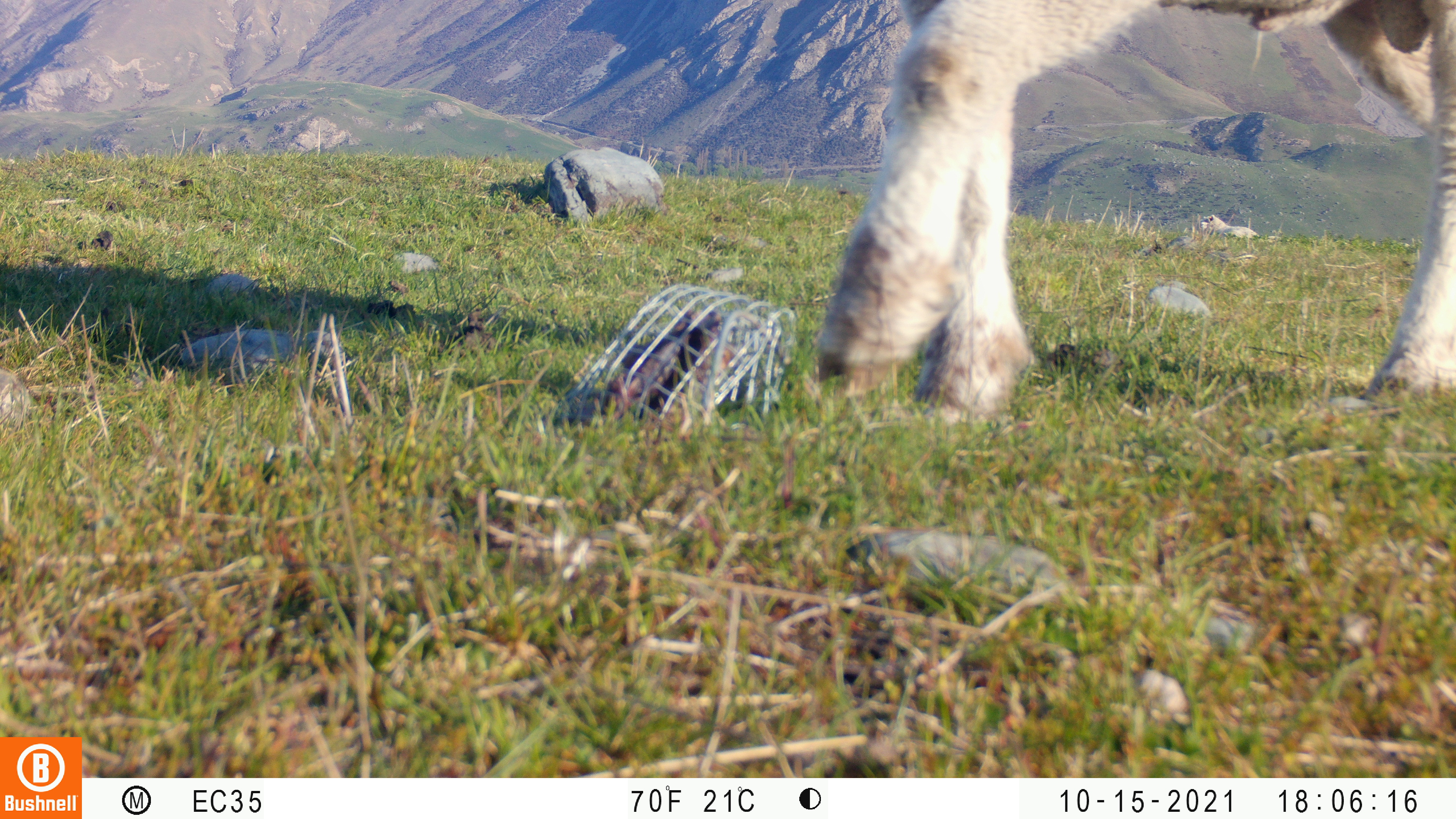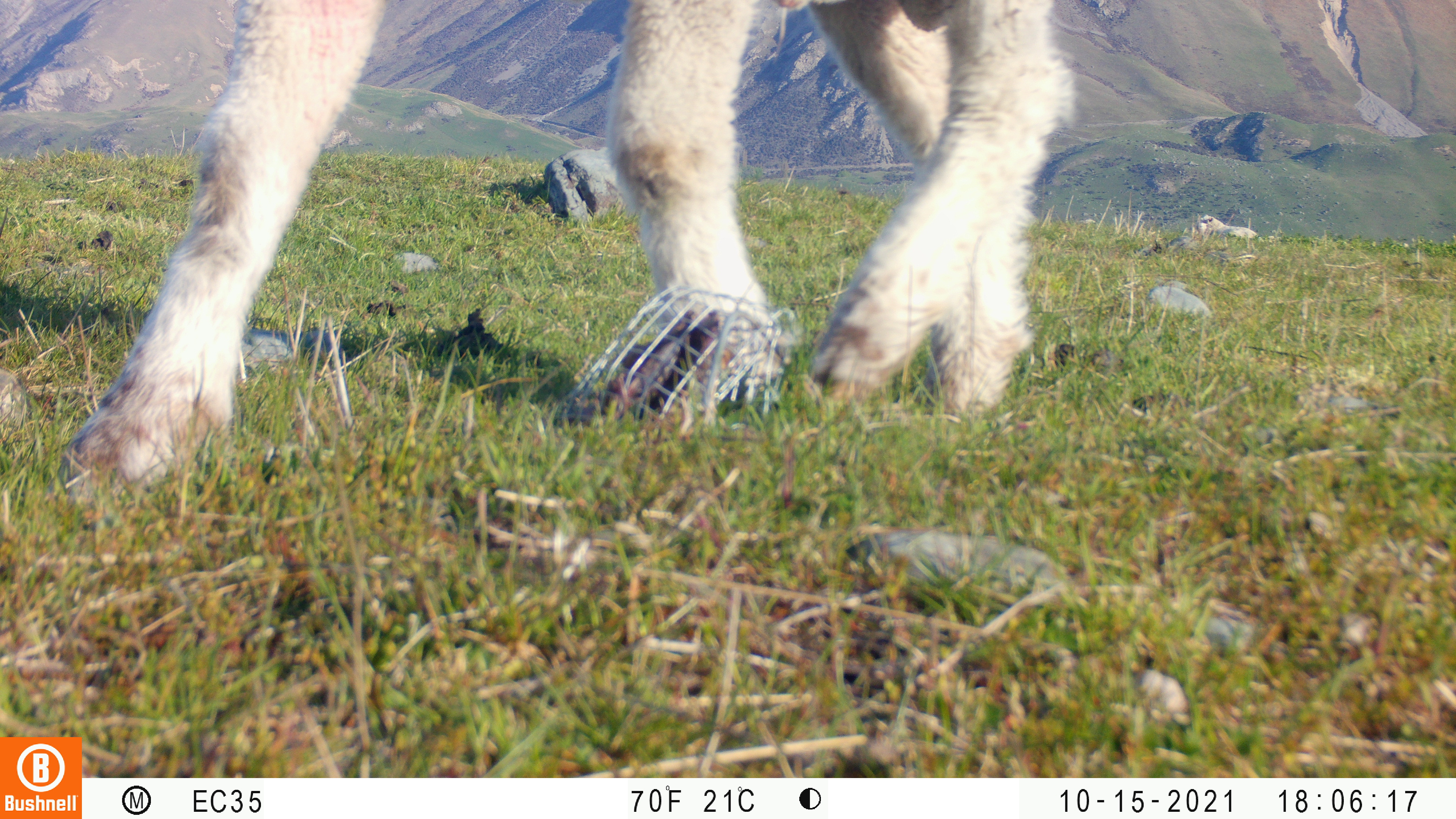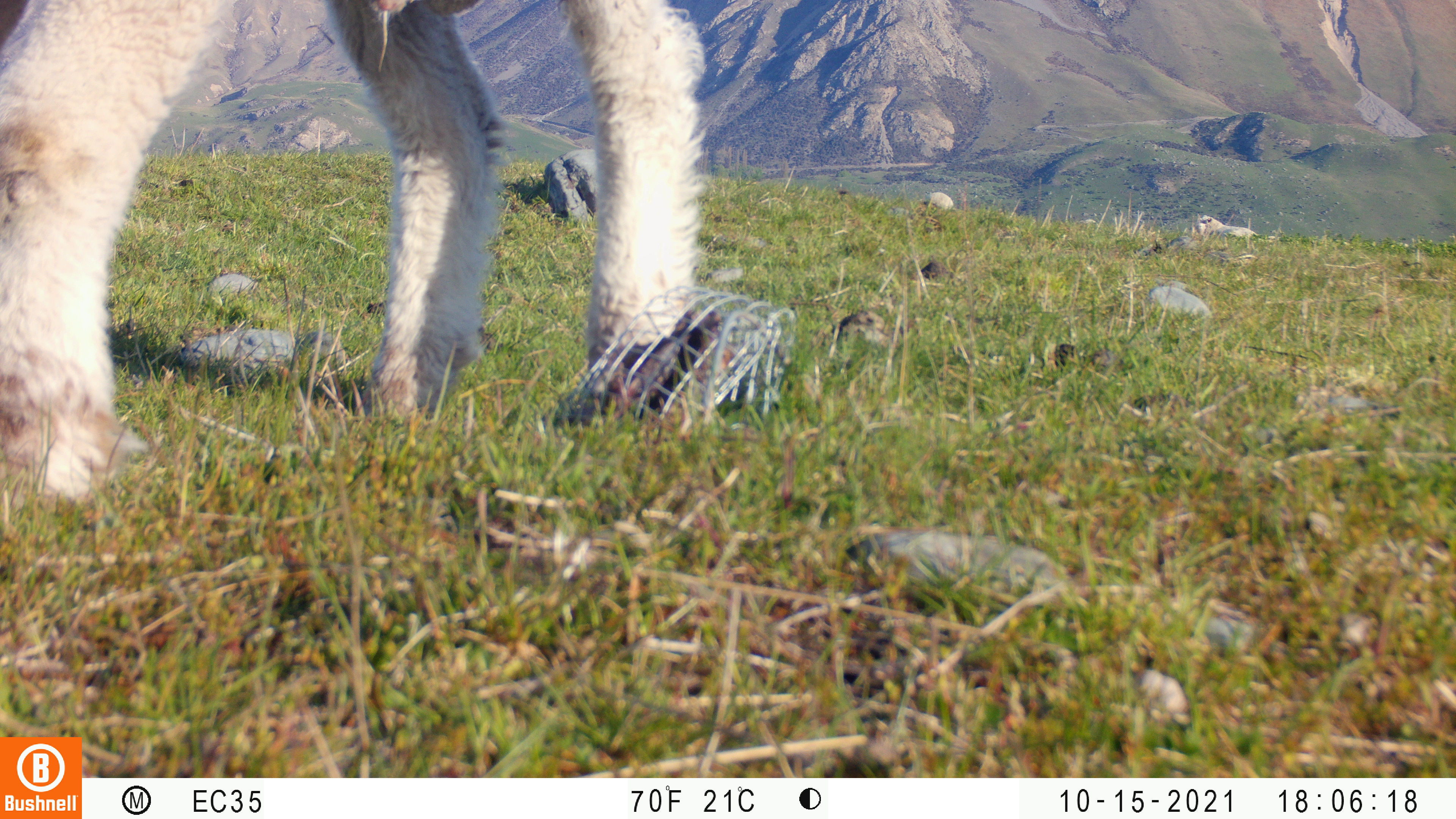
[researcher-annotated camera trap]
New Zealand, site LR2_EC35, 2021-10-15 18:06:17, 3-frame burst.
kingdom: Animalia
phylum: Chordata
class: Mammalia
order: Artiodactyla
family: Bovidae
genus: Bos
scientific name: Bos taurus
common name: domestic cow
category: cow